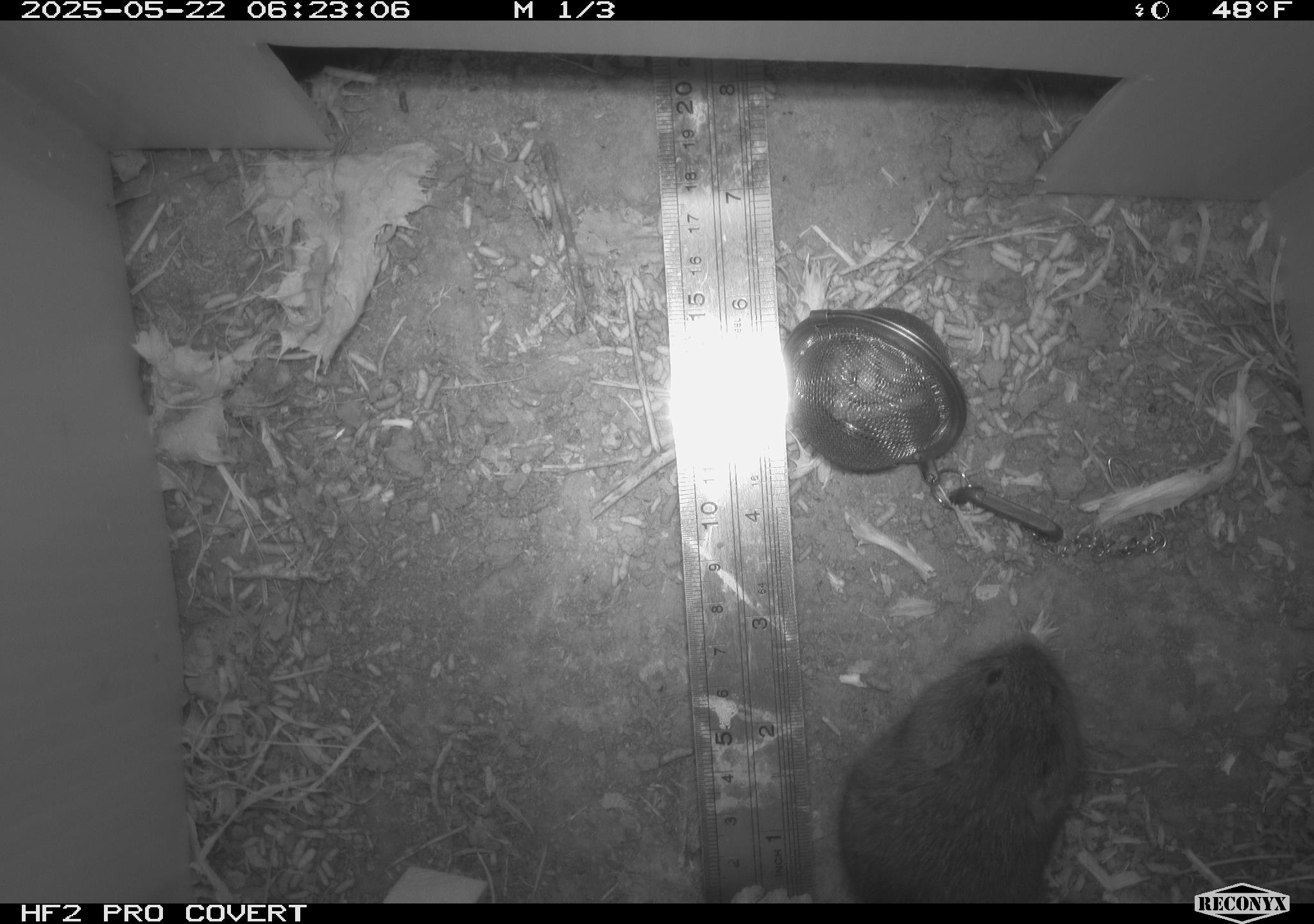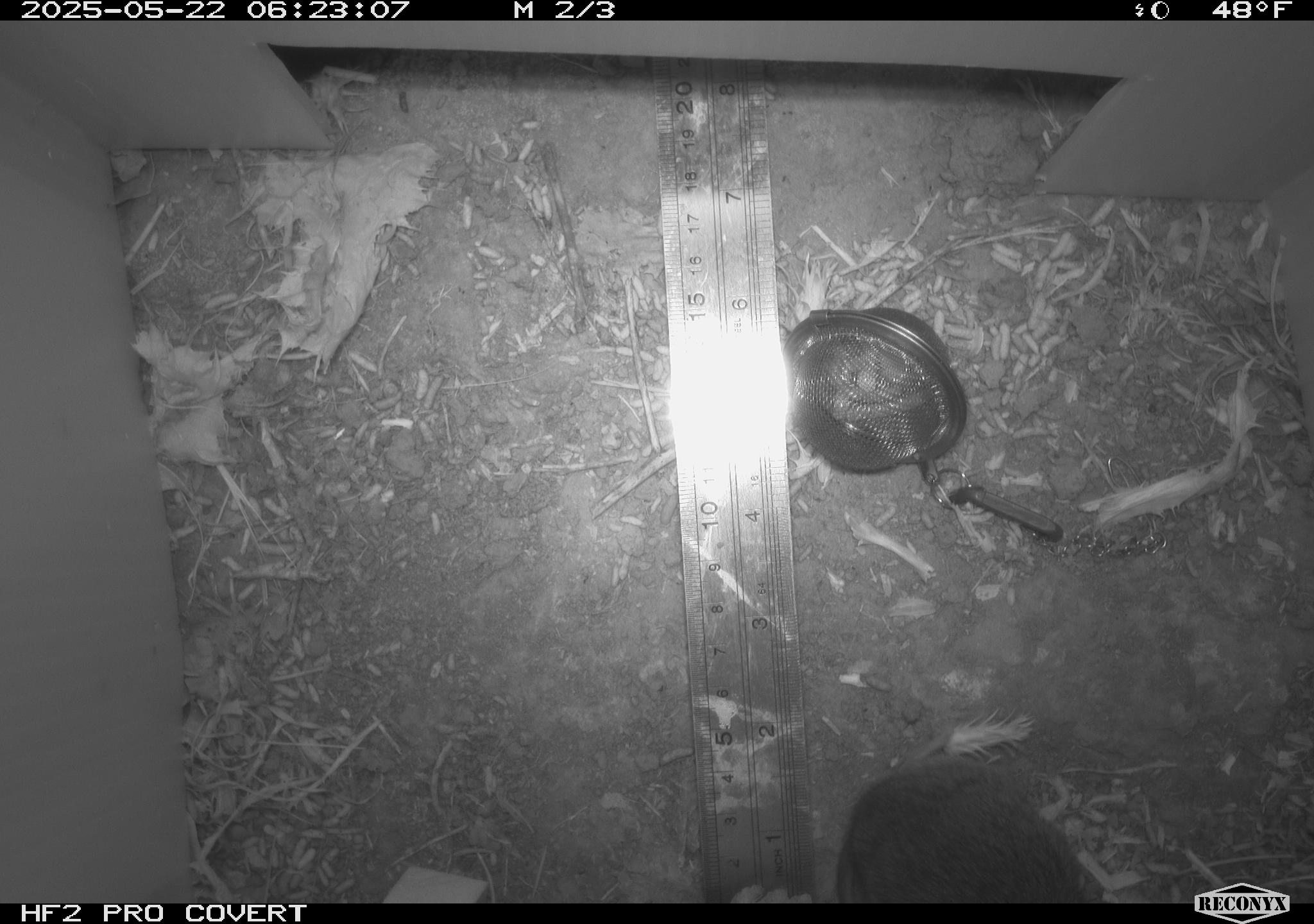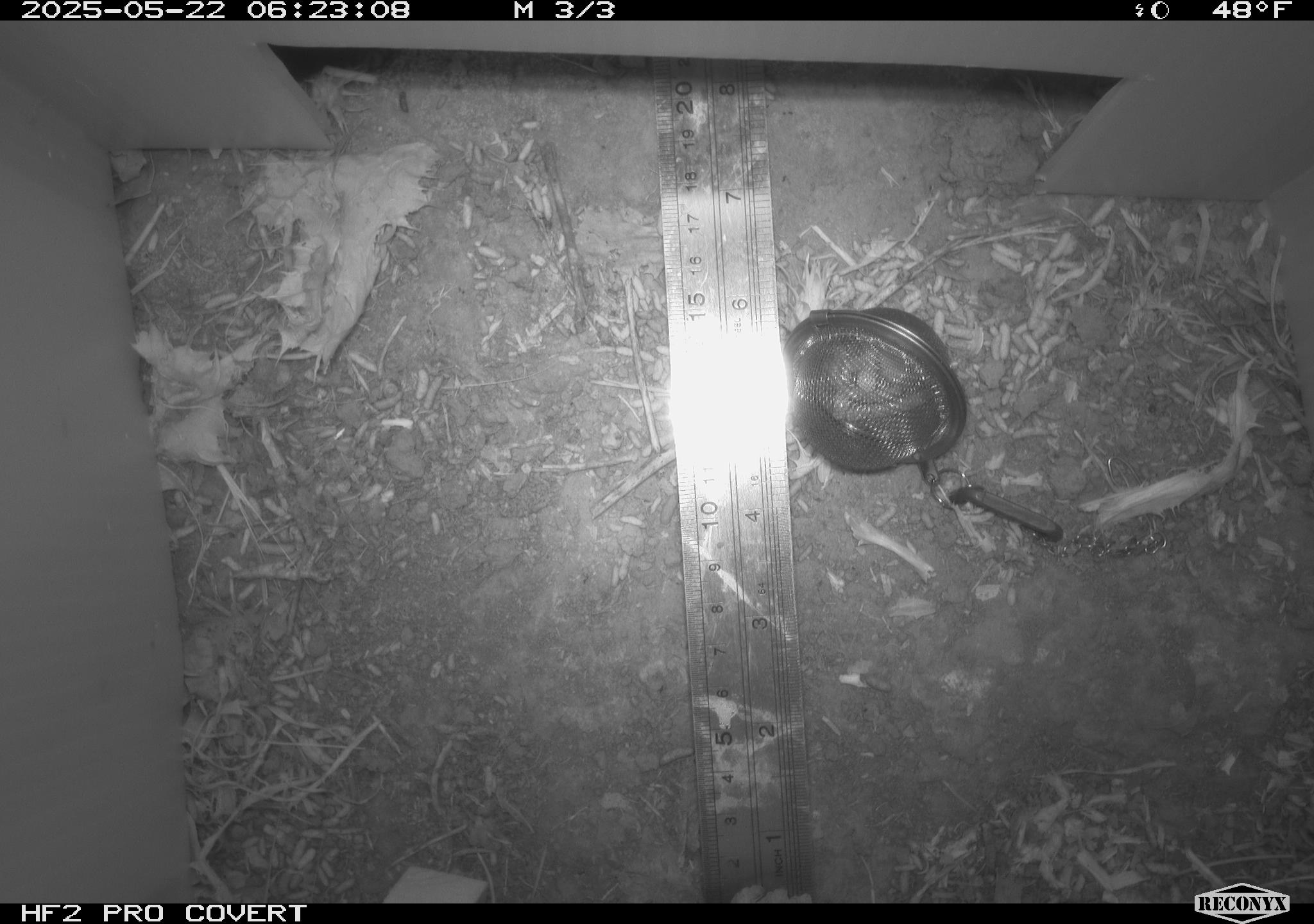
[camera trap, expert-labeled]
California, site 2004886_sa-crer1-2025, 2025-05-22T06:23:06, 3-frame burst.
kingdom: Animalia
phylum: Chordata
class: Mammalia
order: Rodentia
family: Cricetidae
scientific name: Arvicolinae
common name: voles, lemmings, and muskrats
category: arvicolinae subfamily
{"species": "arvicolinae subfamily (voles, lemmings, and muskrats) (Arvicolinae)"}